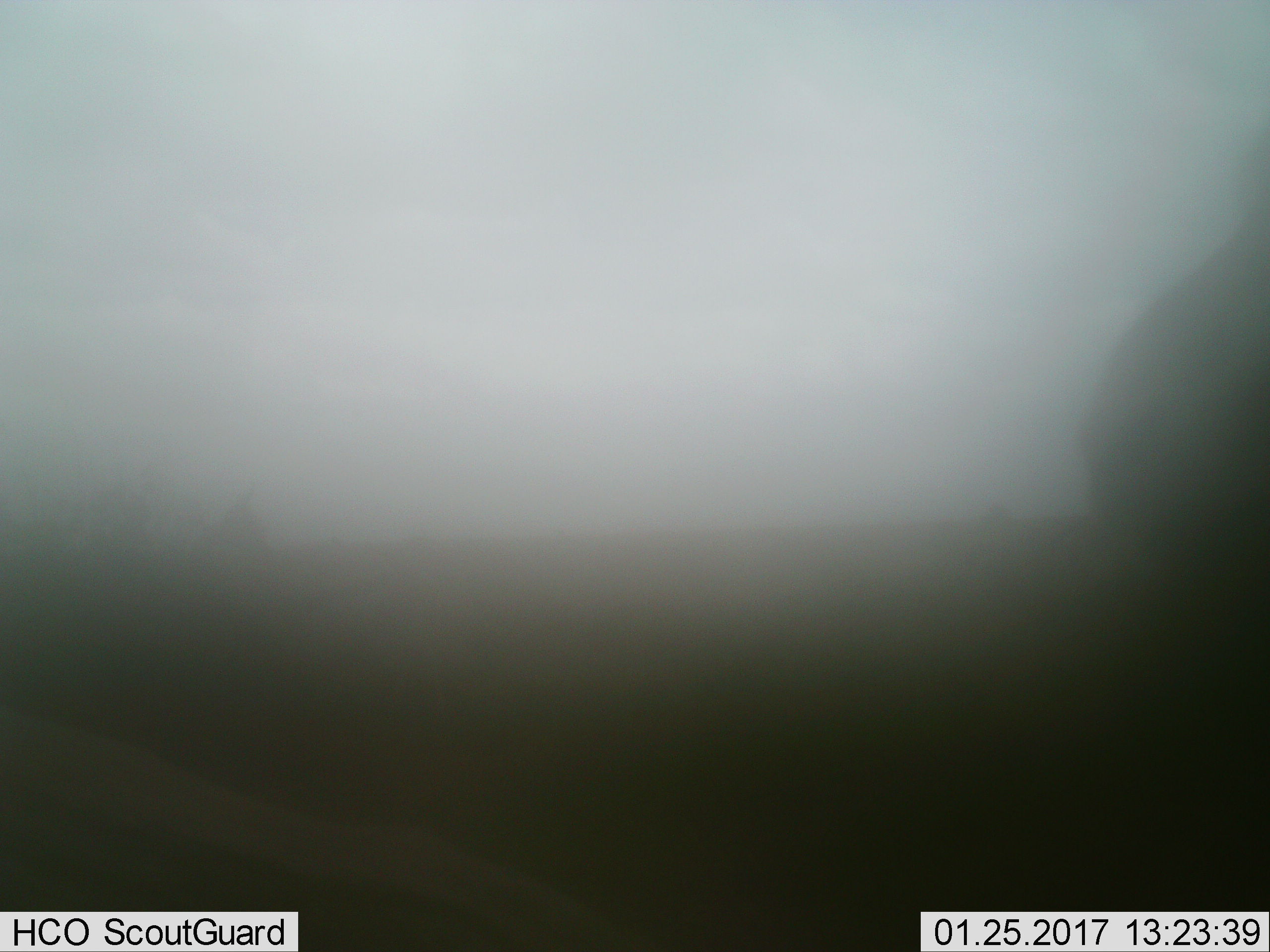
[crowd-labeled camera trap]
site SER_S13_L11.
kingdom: Animalia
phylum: Chordata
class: Mammalia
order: Artiodactyla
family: Bovidae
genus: Connochaetes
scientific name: Connochaetes taurinus taurinus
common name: blue wildebeest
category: wildebeestblue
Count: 1.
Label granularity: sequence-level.